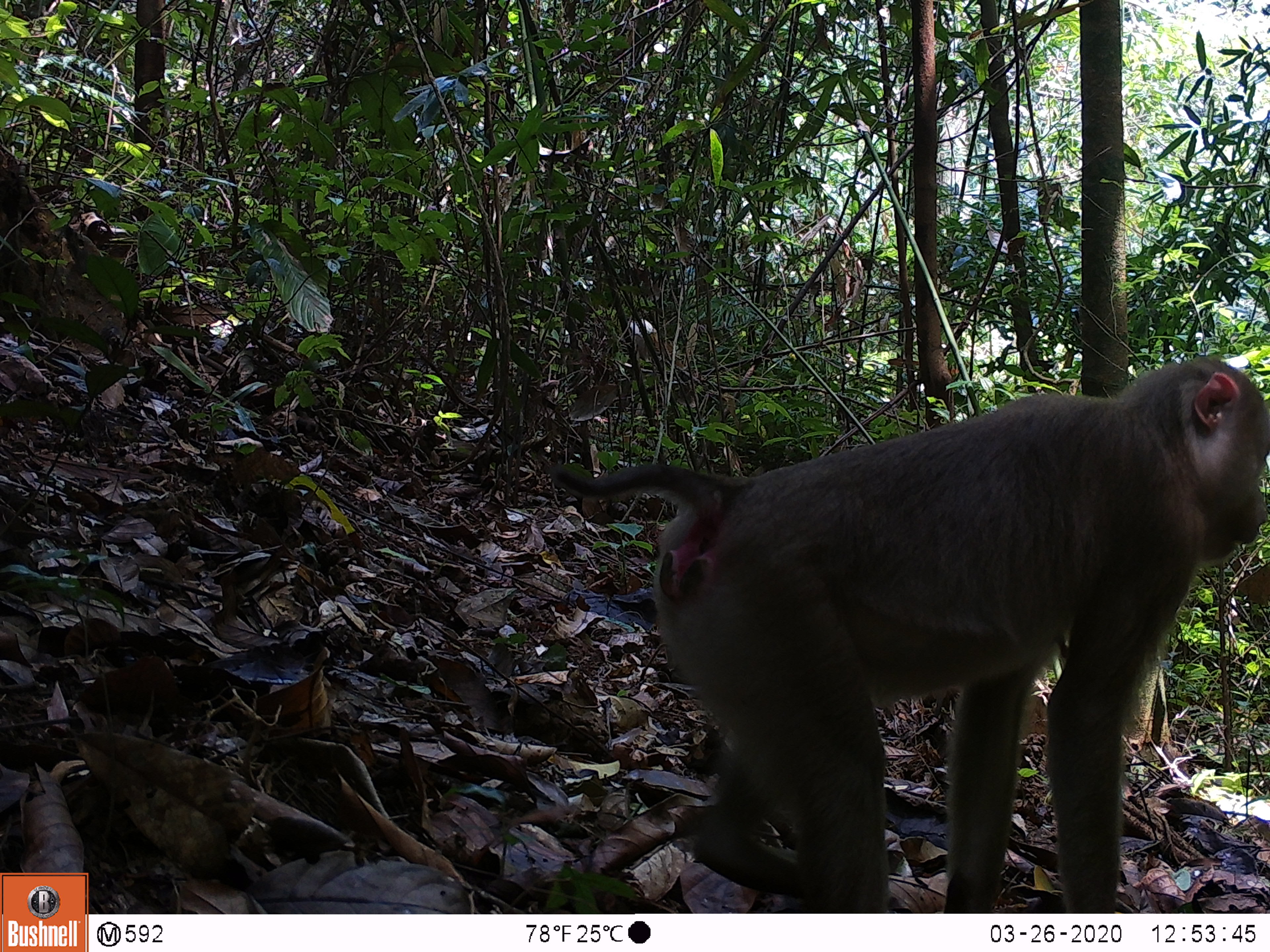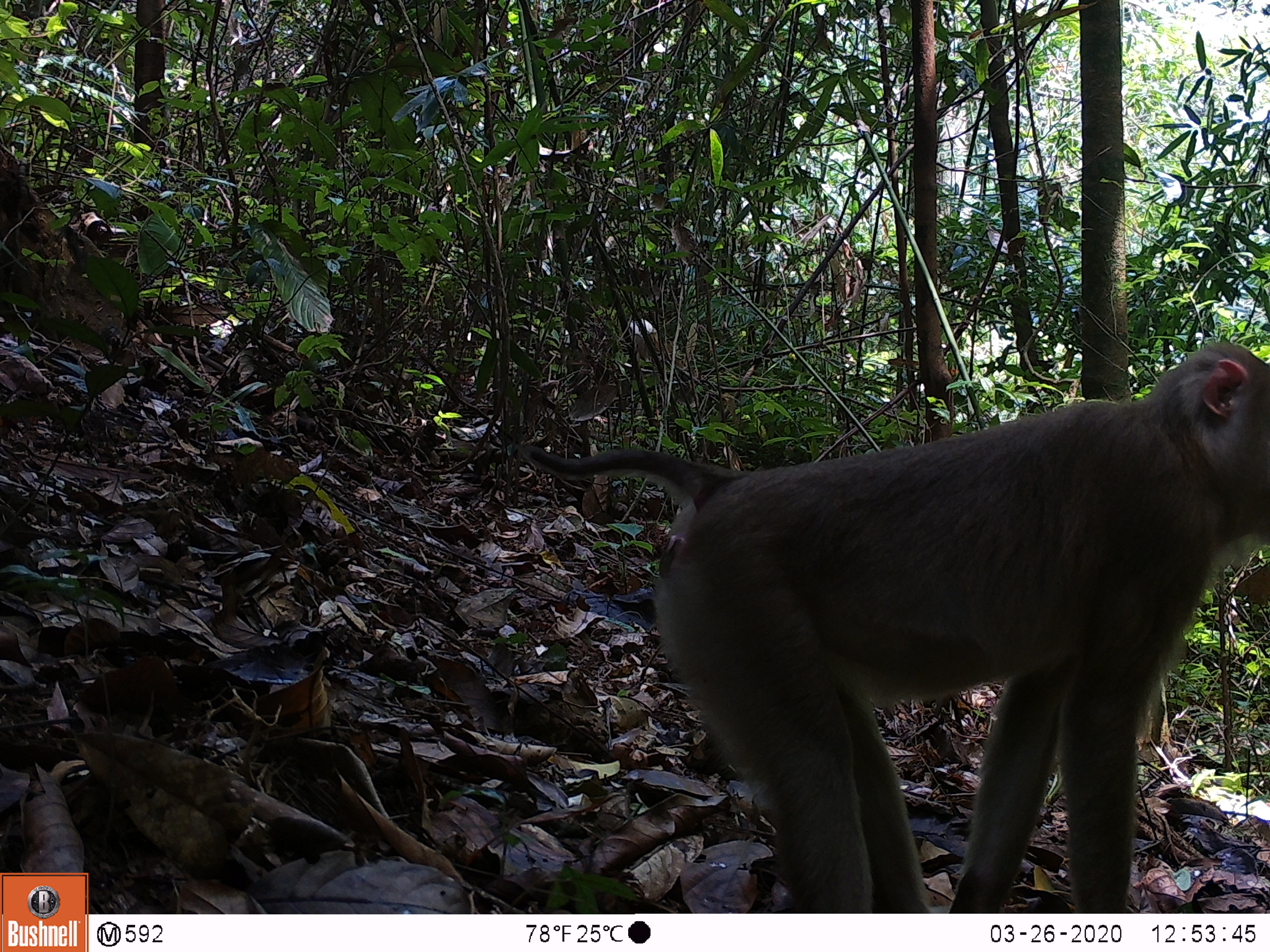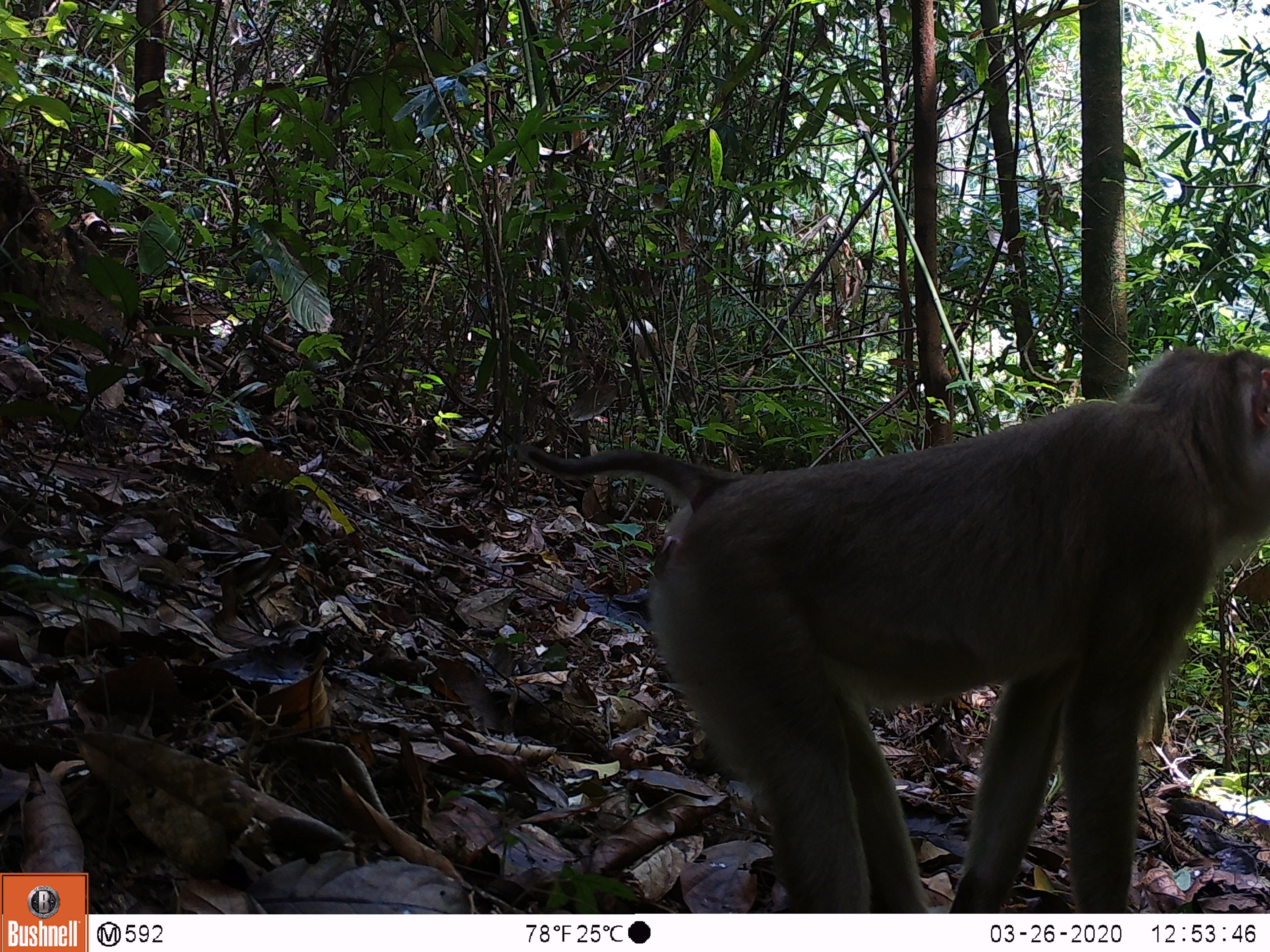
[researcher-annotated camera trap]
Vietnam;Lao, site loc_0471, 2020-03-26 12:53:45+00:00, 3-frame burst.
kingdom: Animalia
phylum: Chordata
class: Mammalia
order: Primates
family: Cercopithecidae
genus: Macaca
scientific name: Macaca nemestrina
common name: pig-tailed macaque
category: pig tailed macaque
Pig tailed macaque (pig-tailed macaque) (Macaca nemestrina). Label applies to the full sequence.